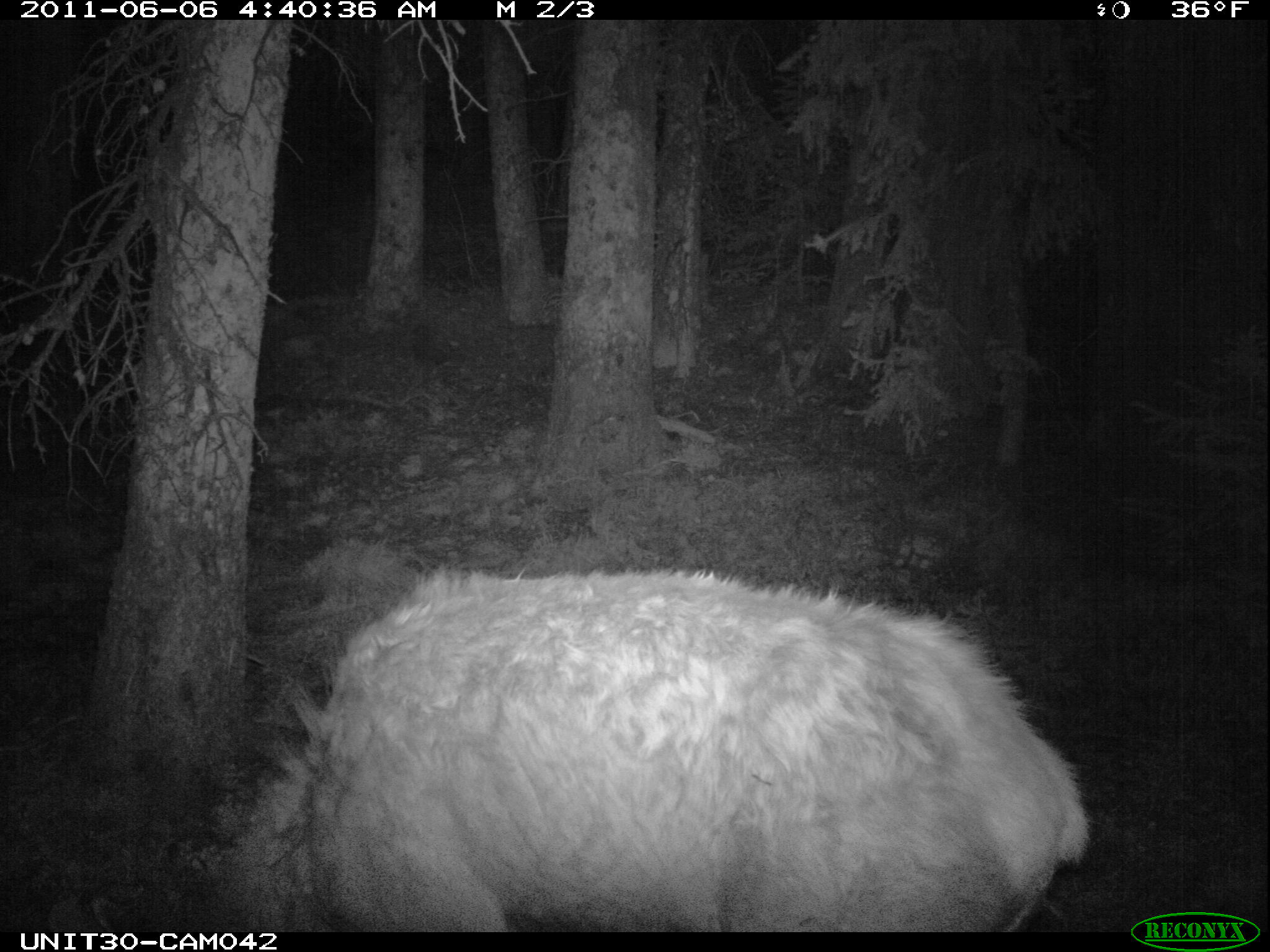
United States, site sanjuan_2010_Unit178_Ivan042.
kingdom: Animalia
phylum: Chordata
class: Mammalia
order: Artiodactyla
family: Cervidae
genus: Cervus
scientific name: Cervus elaphus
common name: red deer